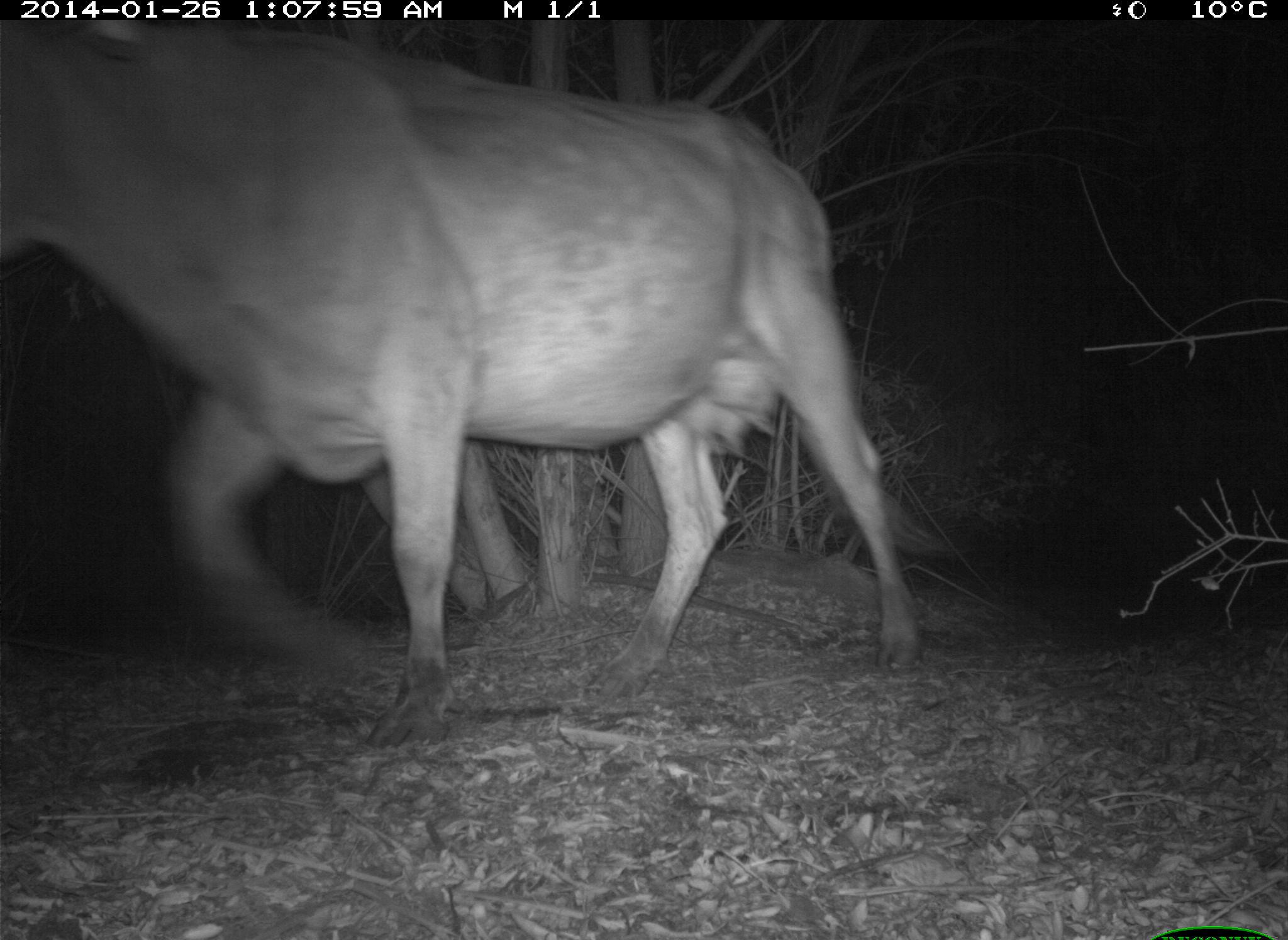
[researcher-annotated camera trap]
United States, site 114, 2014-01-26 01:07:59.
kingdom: Animalia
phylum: Chordata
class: Mammalia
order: Artiodactyla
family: Bovidae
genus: Bos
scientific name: Bos taurus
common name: cow